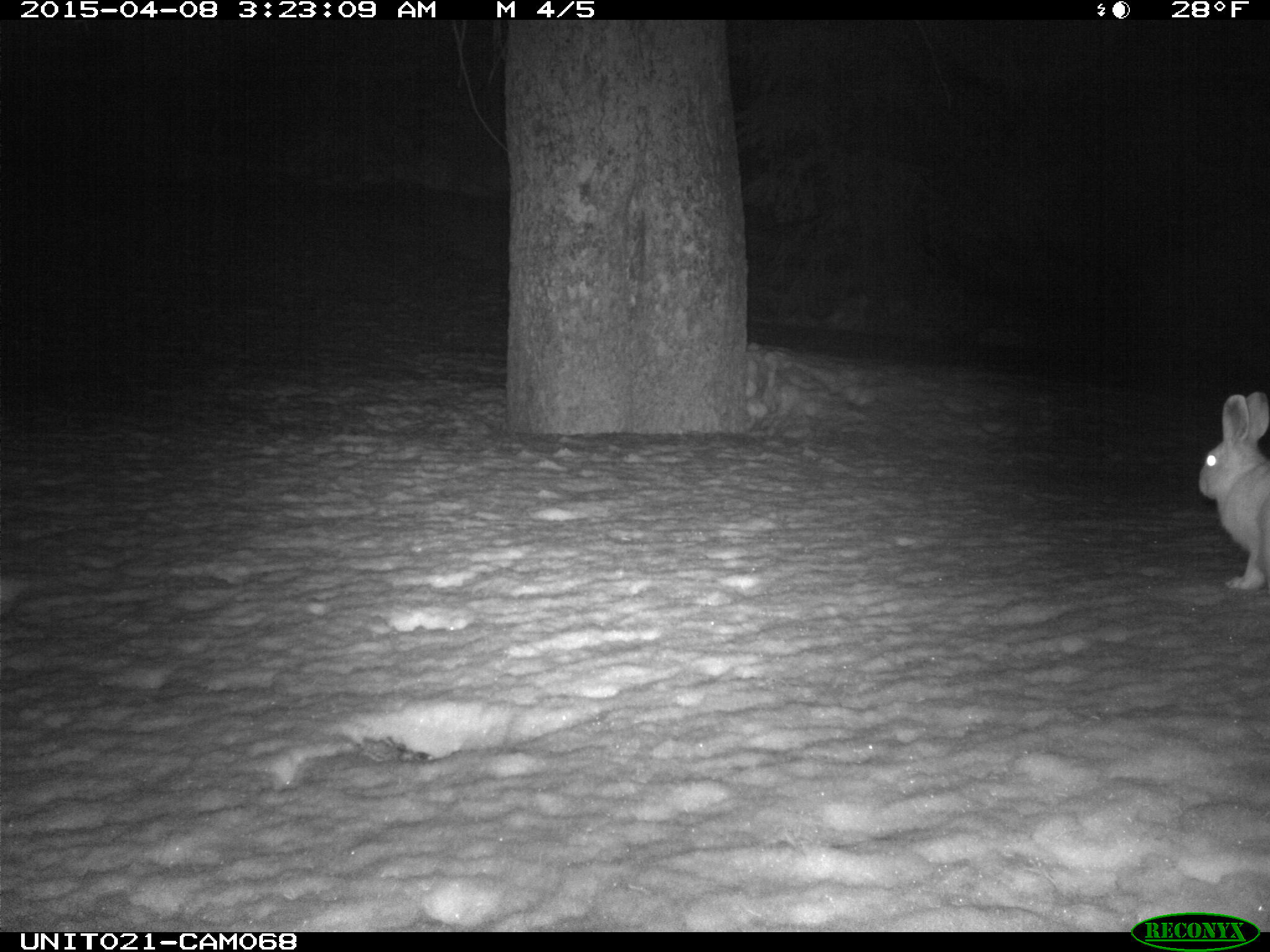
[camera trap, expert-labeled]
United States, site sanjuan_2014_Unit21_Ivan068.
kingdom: Animalia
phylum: Chordata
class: Mammalia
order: Lagomorpha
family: Leporidae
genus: Lepus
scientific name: Lepus americanus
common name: snowshoe hare